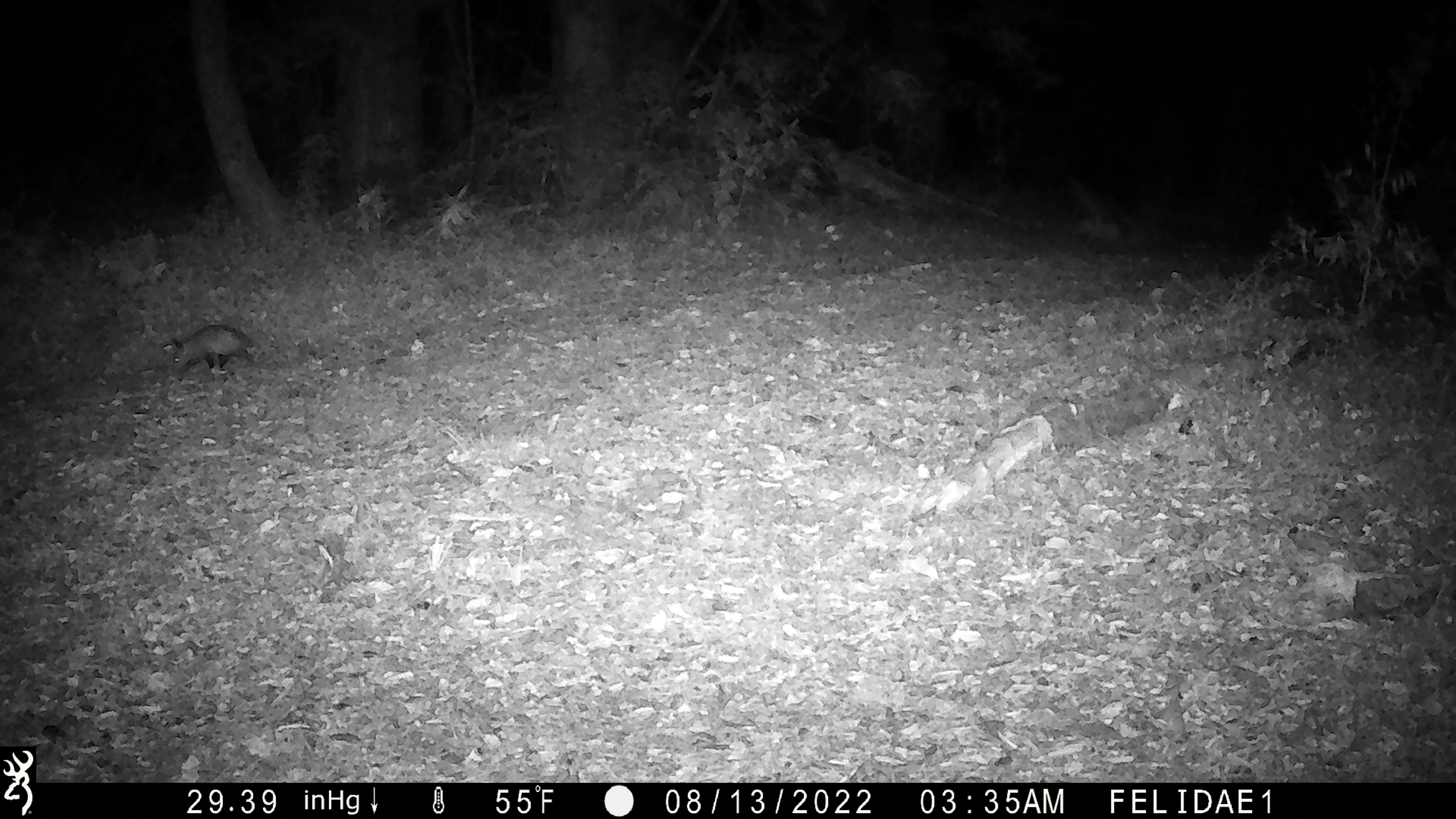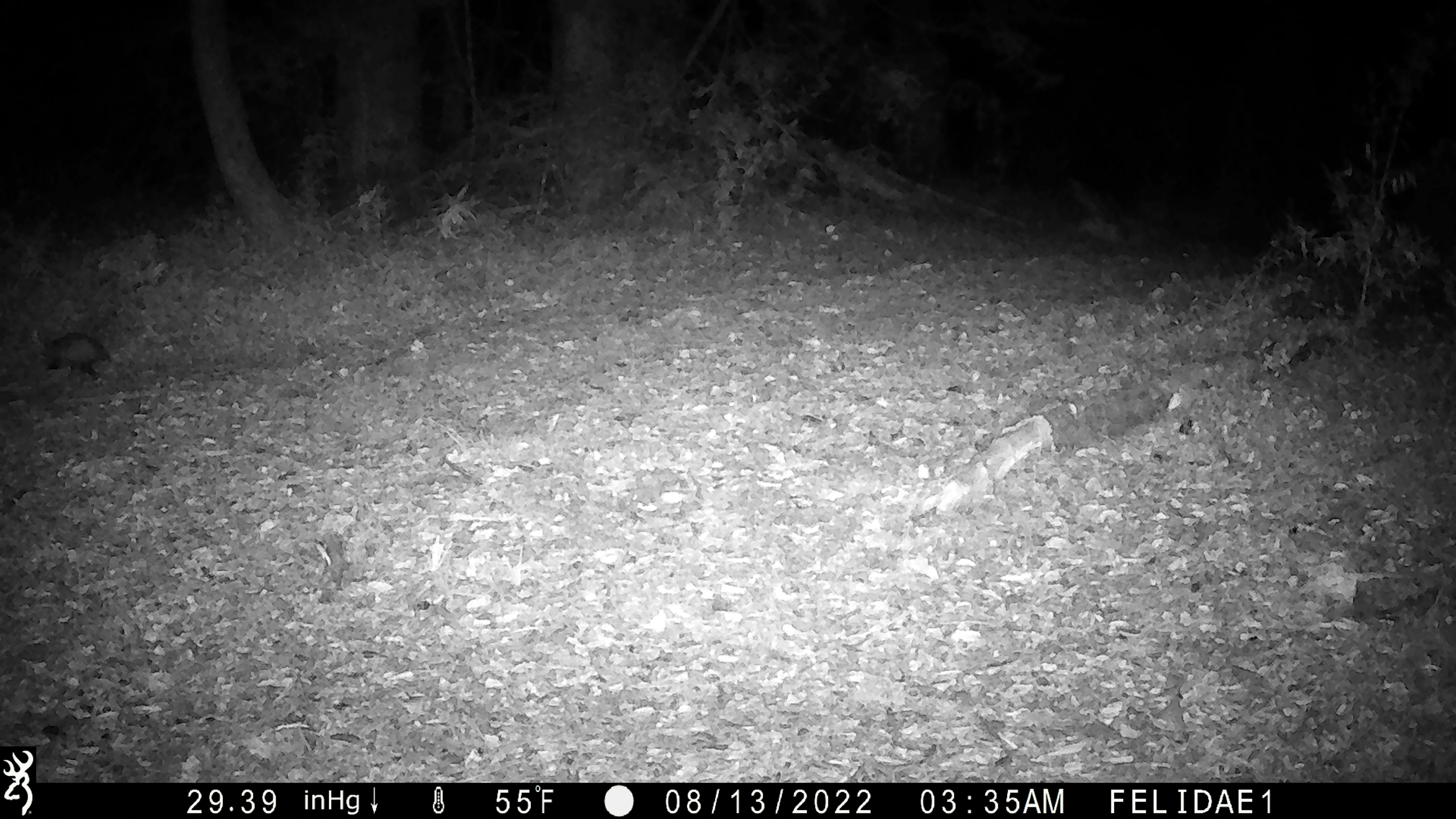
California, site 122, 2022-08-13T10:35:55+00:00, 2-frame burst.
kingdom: Animalia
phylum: Chordata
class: Mammalia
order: Didelphimorphia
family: Didelphidae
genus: Didelphis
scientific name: Didelphis virginiana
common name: virginia opossum